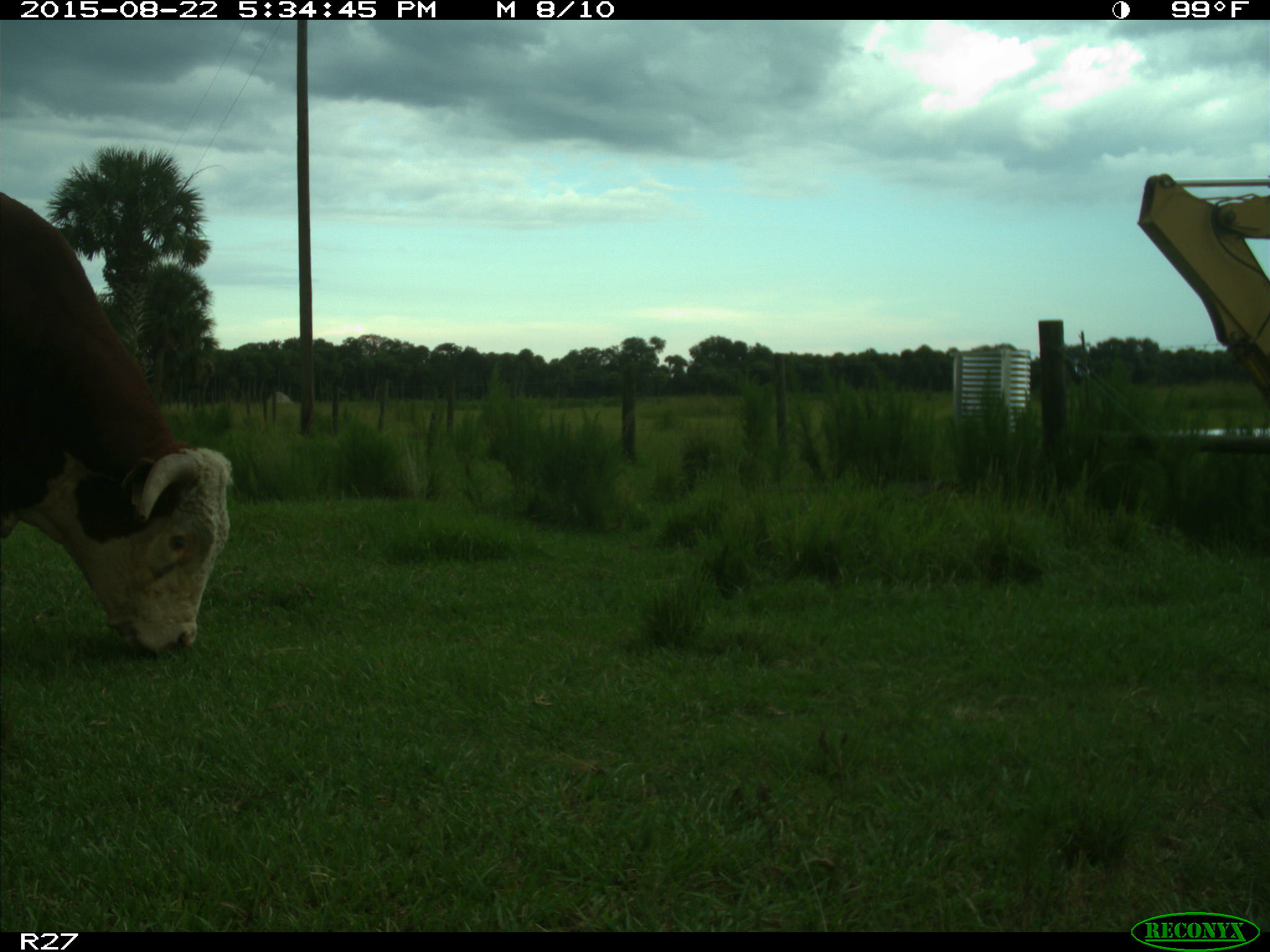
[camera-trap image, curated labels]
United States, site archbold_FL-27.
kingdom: Animalia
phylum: Chordata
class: Mammalia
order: Artiodactyla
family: Bovidae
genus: Bos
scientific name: Bos taurus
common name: domestic cow